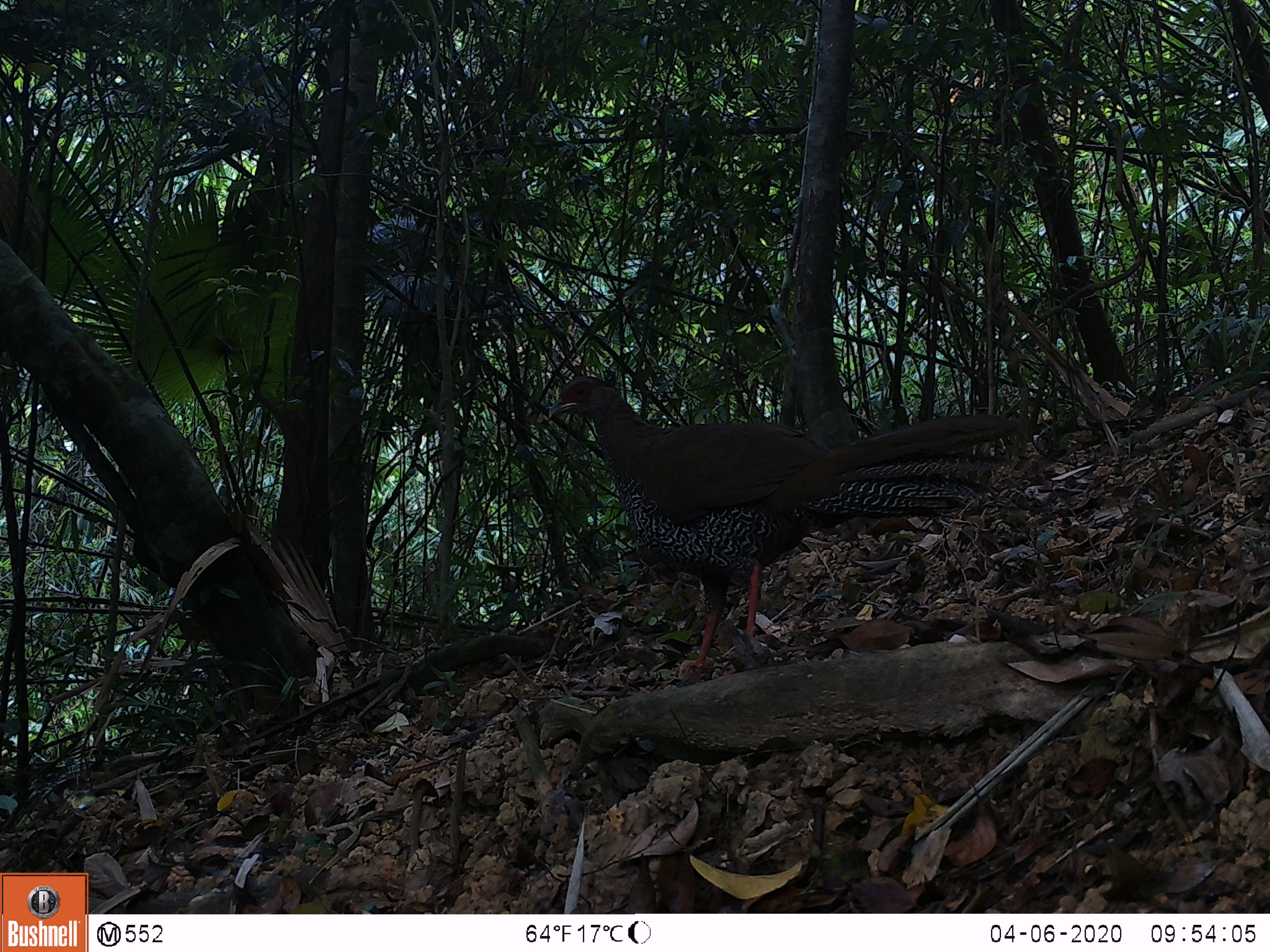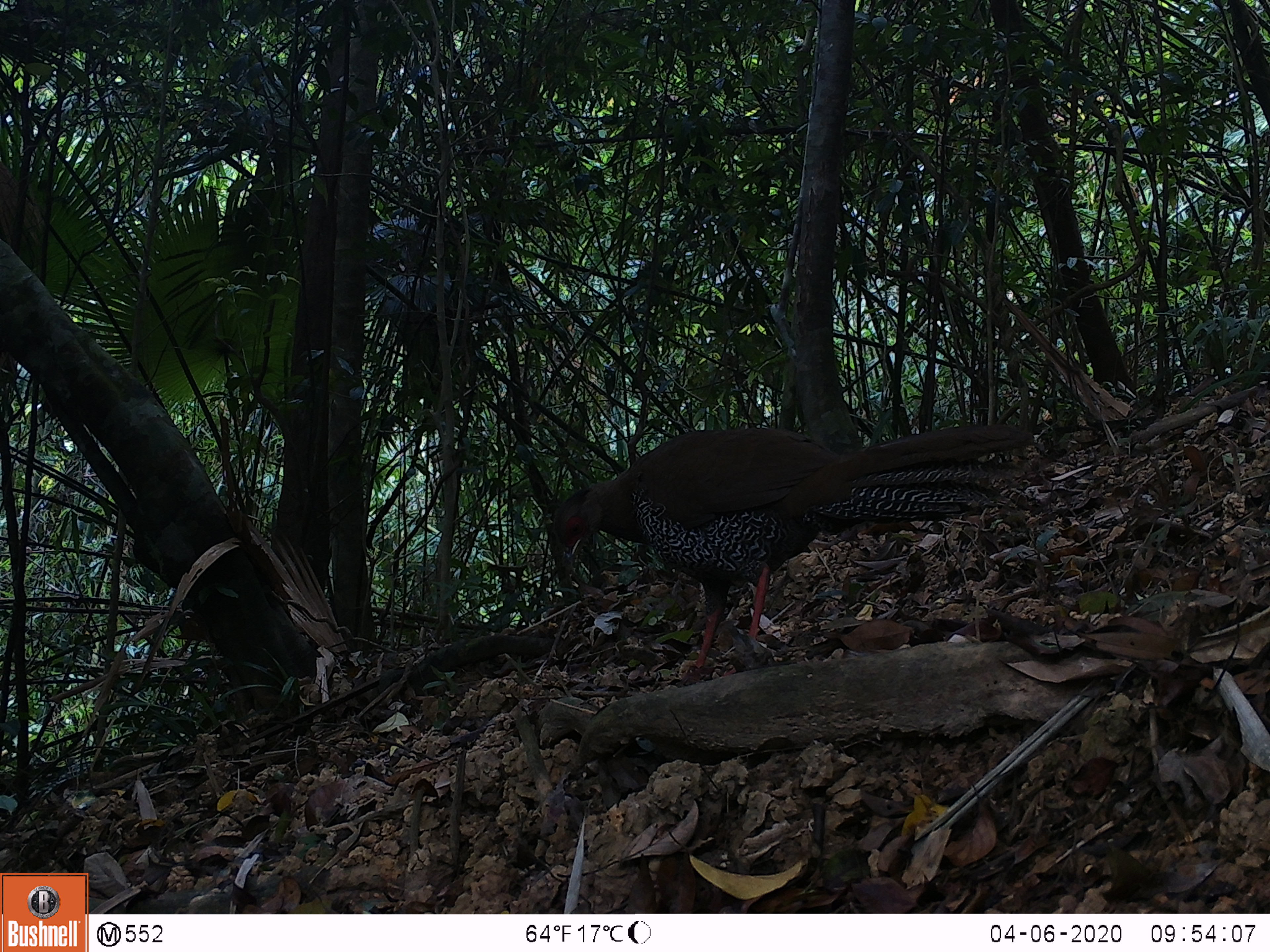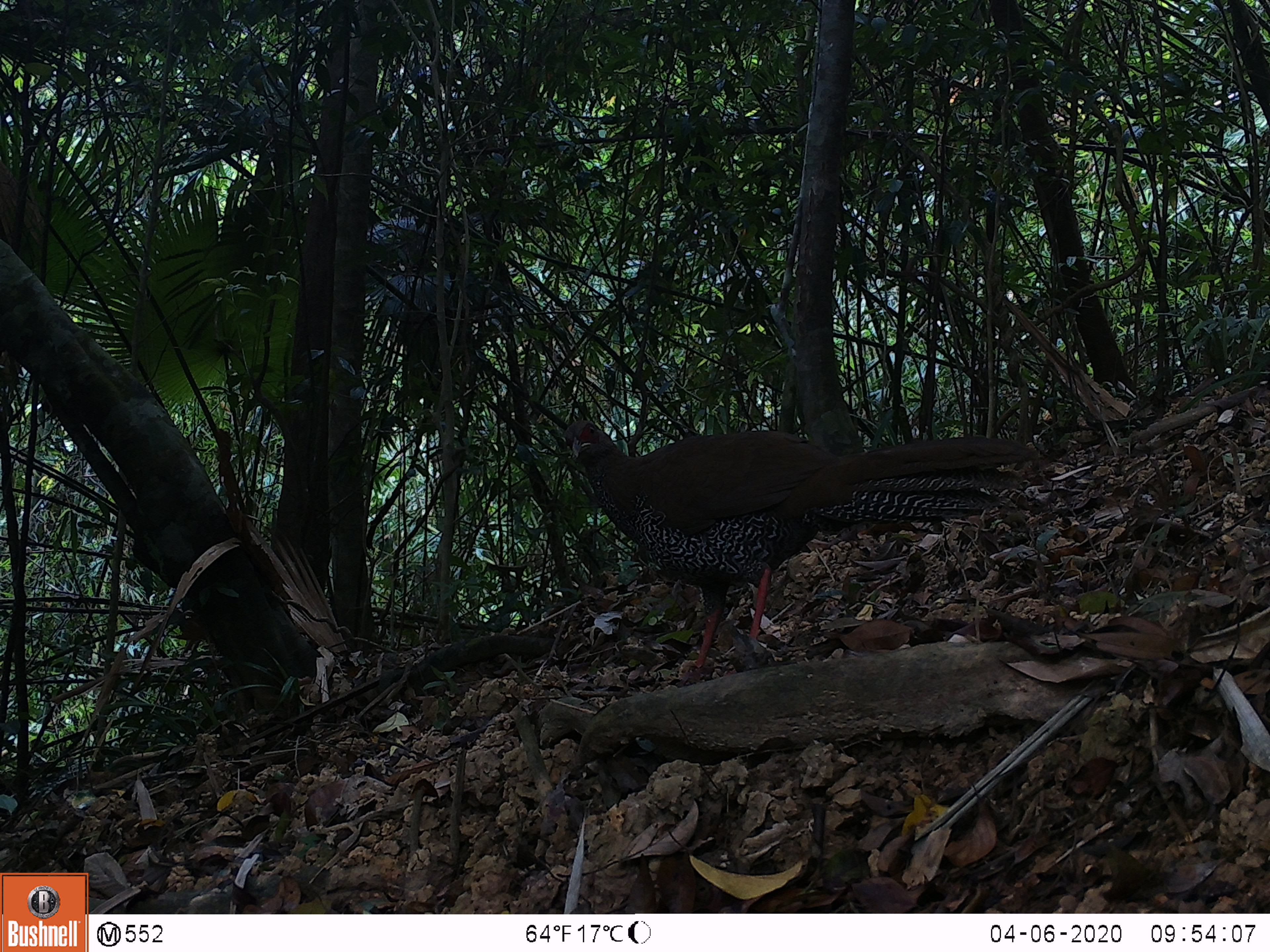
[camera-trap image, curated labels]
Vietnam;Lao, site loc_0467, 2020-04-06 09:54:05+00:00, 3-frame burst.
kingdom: Animalia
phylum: Chordata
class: Aves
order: Galliformes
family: Phasianidae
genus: Lophura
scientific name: Lophura nycthemera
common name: silver pheasant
Silver pheasant (Lophura nycthemera). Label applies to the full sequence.